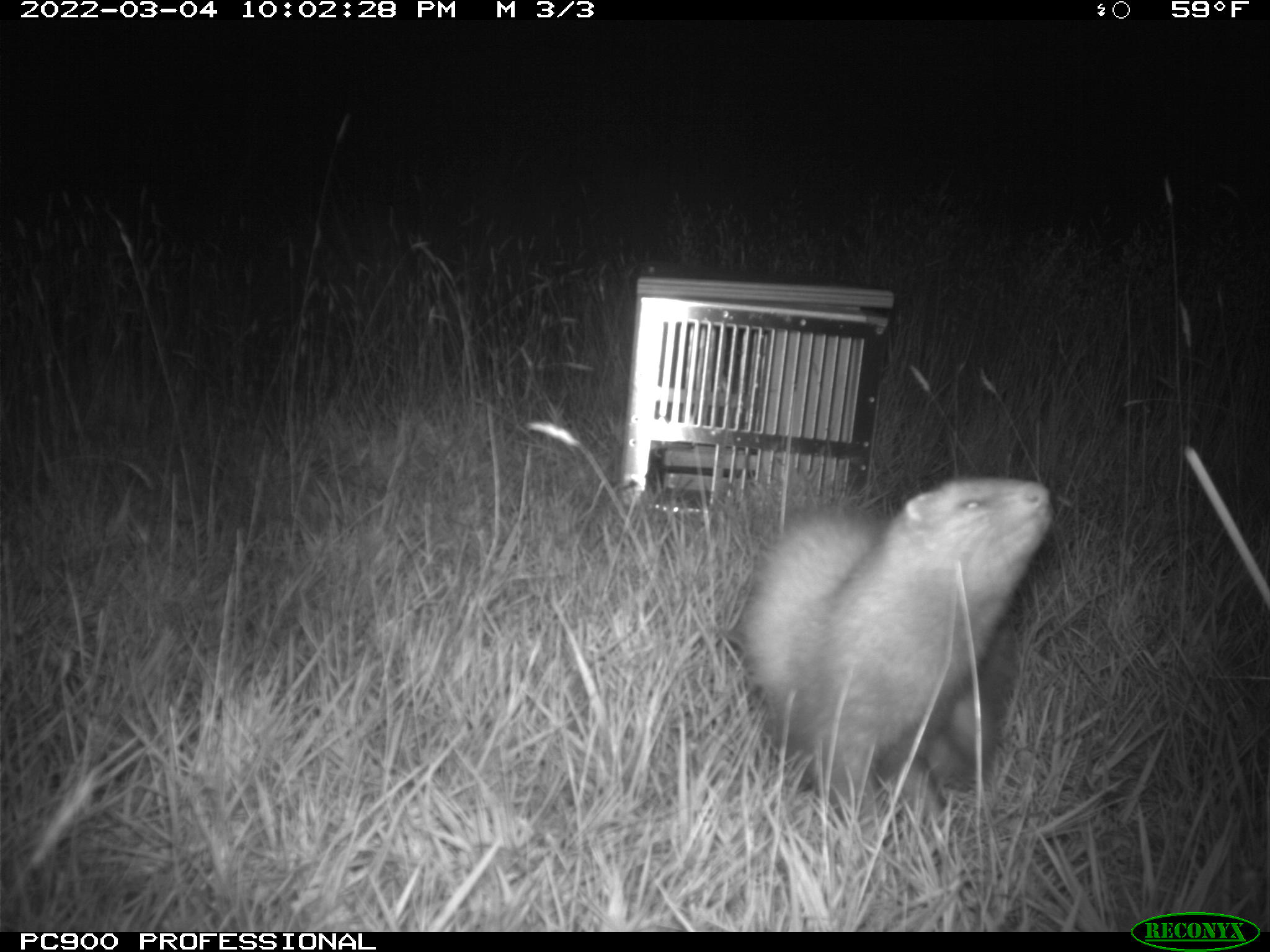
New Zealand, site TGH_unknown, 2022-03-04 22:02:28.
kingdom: Animalia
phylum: Chordata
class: Mammalia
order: Carnivora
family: Mustelidae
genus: Mustela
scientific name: Mustela furo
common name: ferret